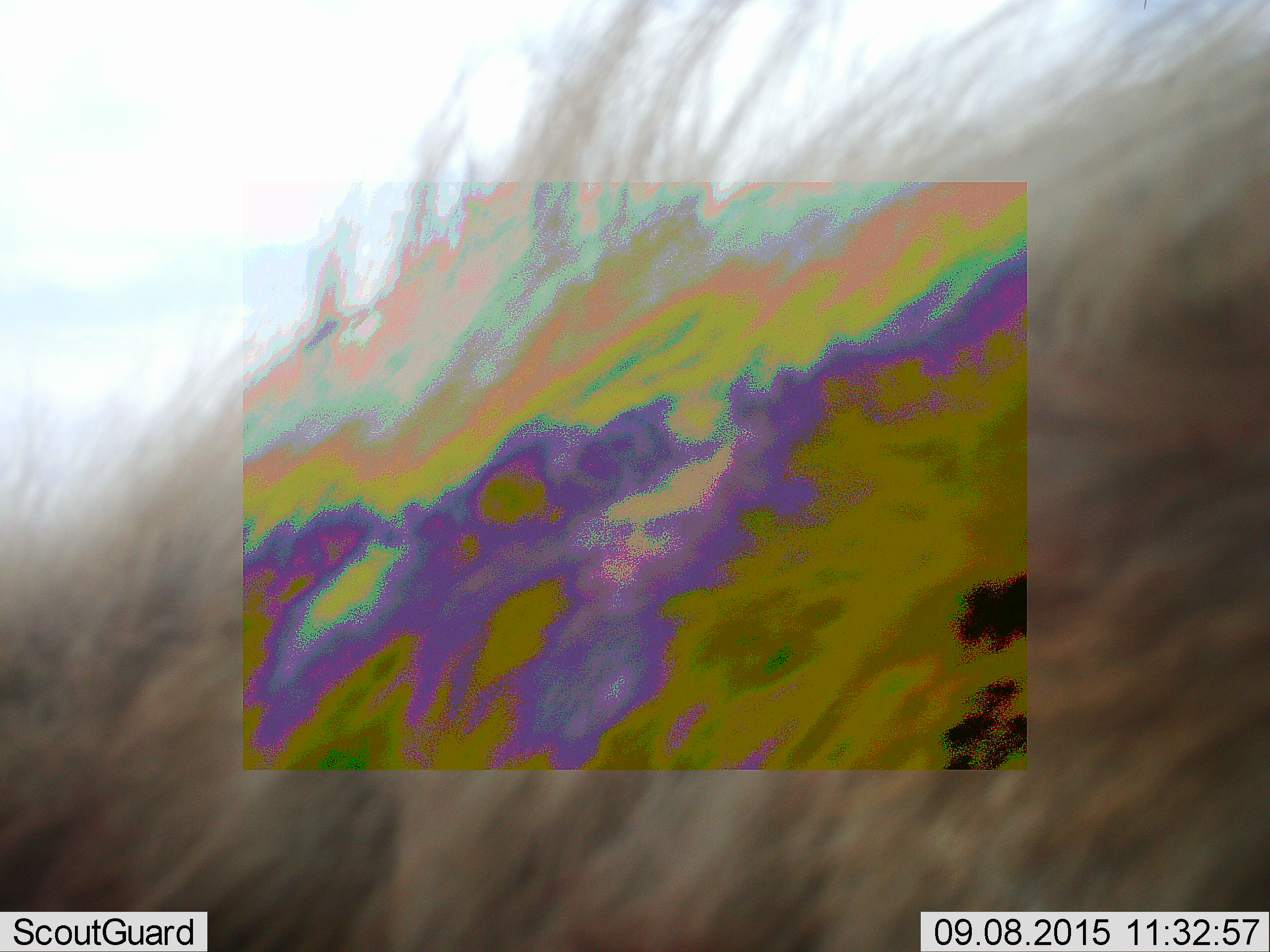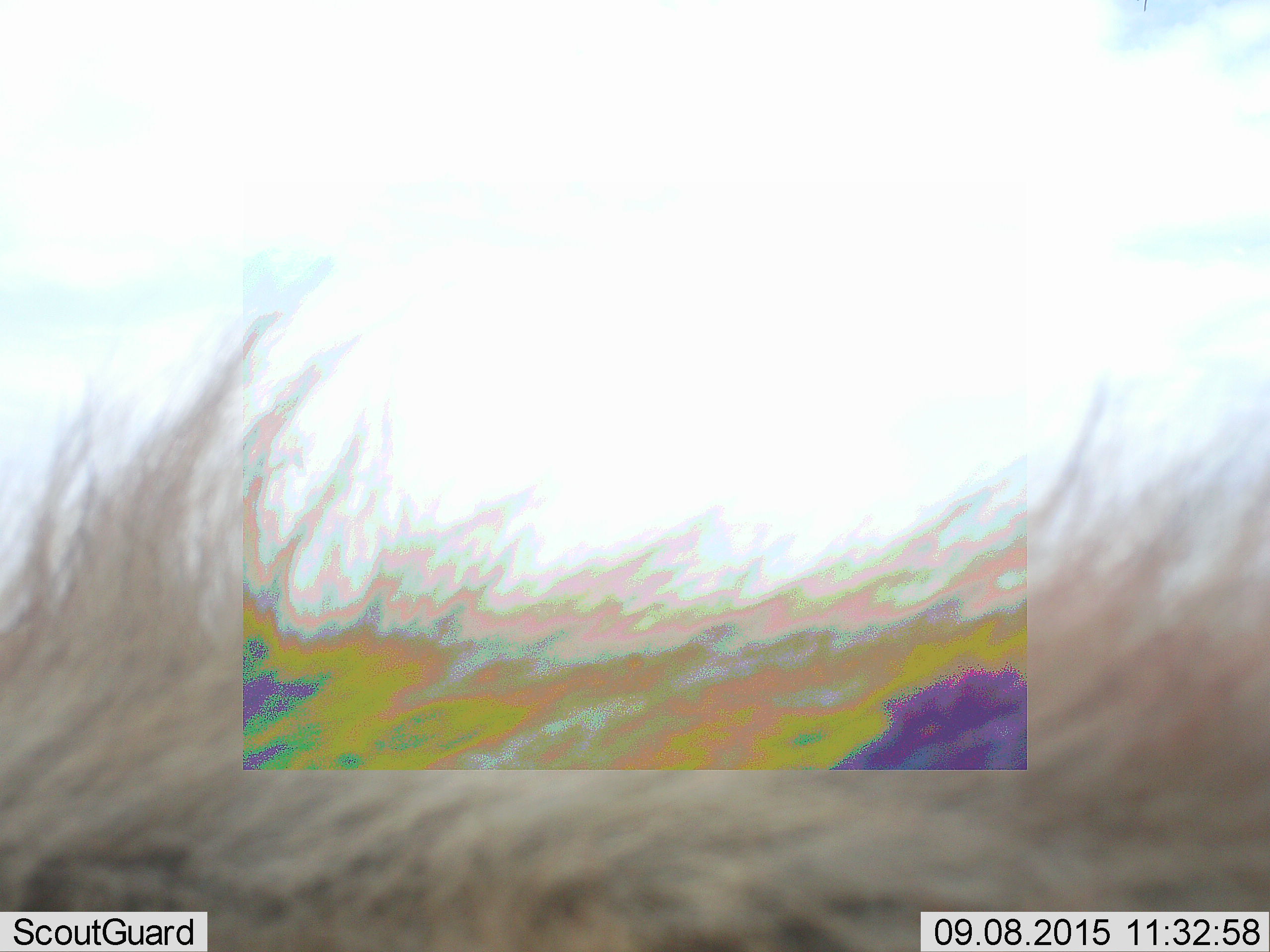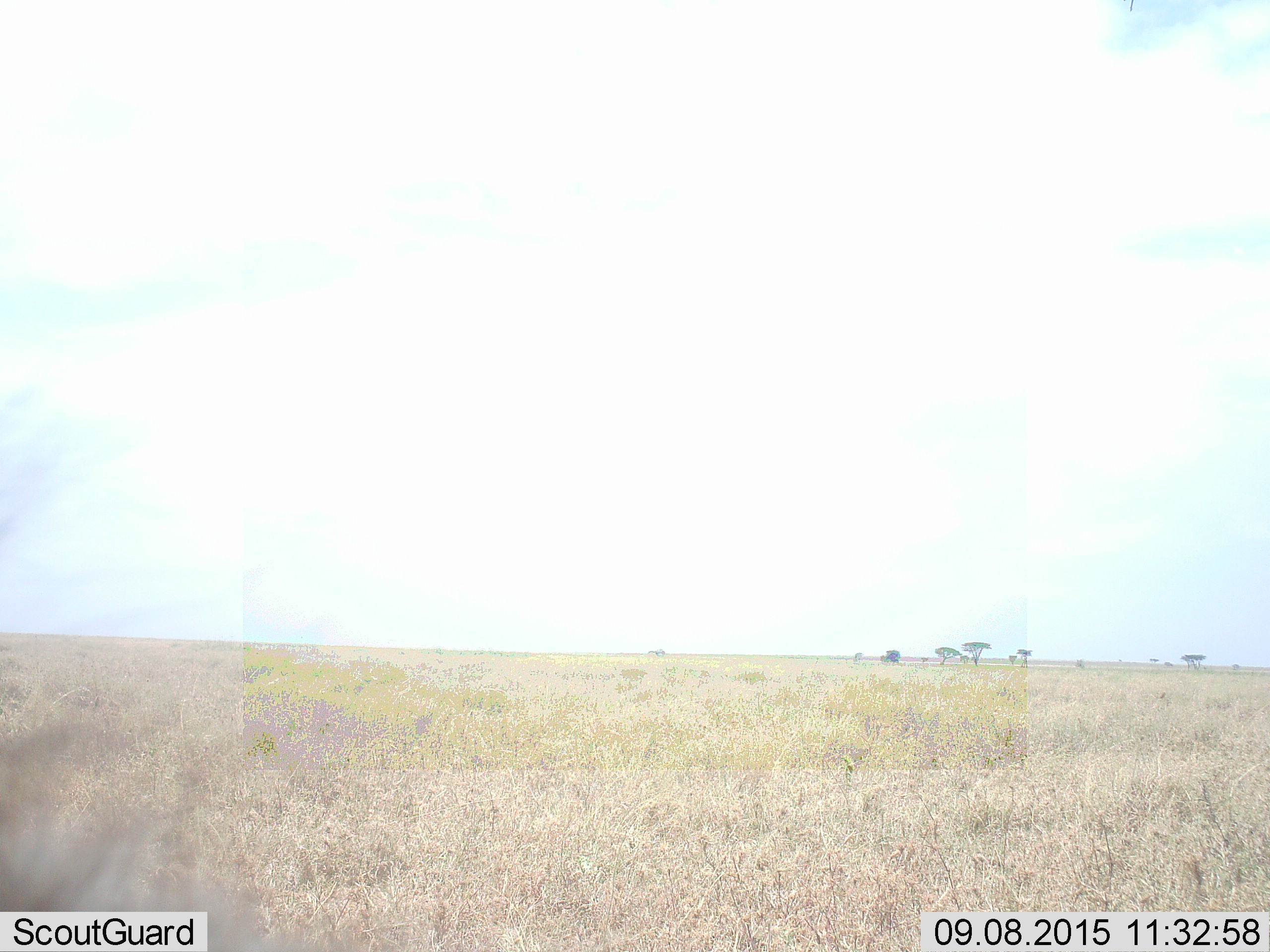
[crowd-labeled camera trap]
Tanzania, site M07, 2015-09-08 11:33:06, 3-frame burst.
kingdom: Animalia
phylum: Chordata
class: Mammalia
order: Carnivora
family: Hyaenidae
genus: Crocuta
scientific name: Crocuta crocuta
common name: spotted hyena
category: hyenaspotted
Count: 1.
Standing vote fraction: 33%.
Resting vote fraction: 0%.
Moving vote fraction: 100%.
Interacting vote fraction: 0%.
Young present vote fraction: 0%.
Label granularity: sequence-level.